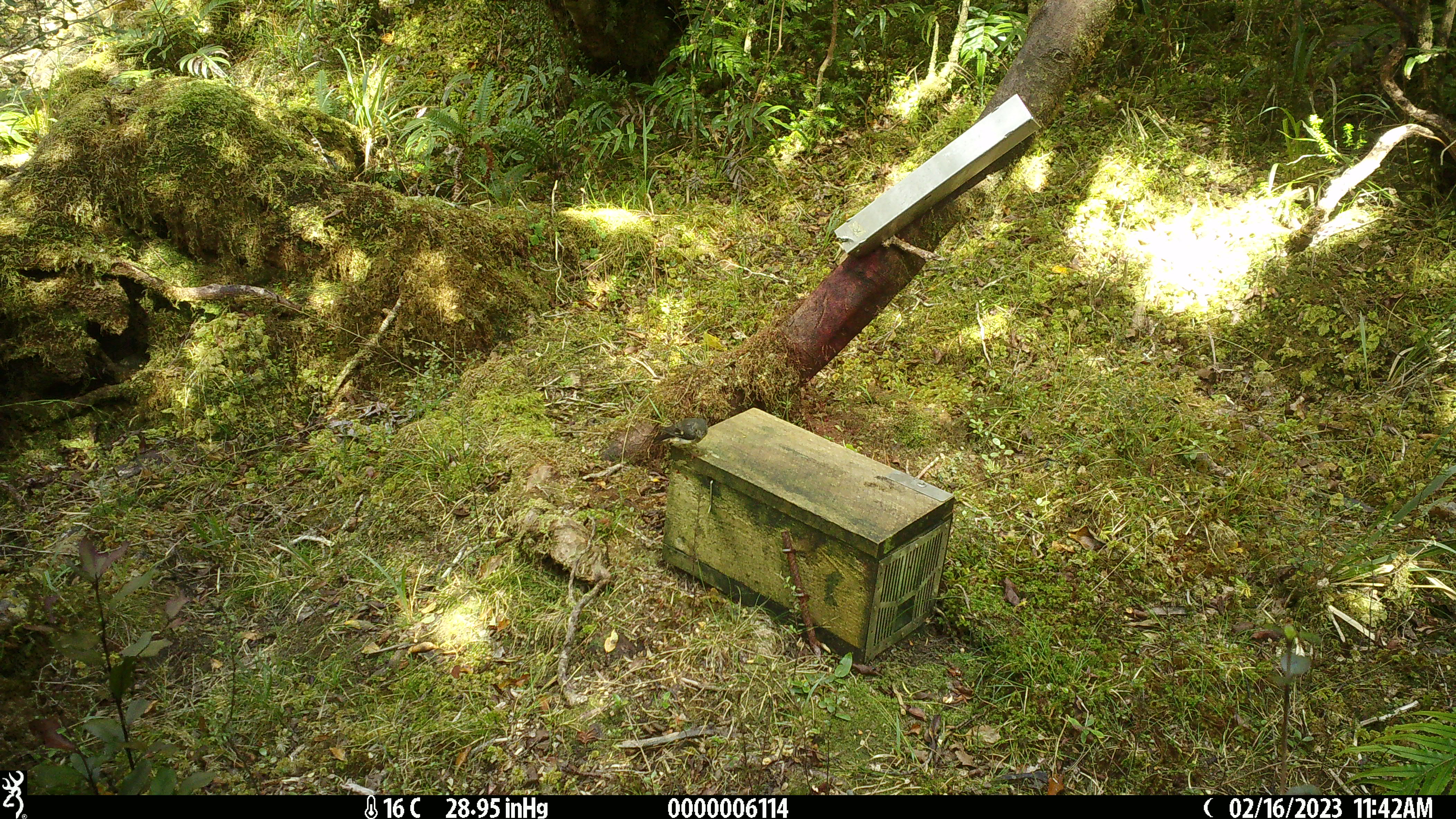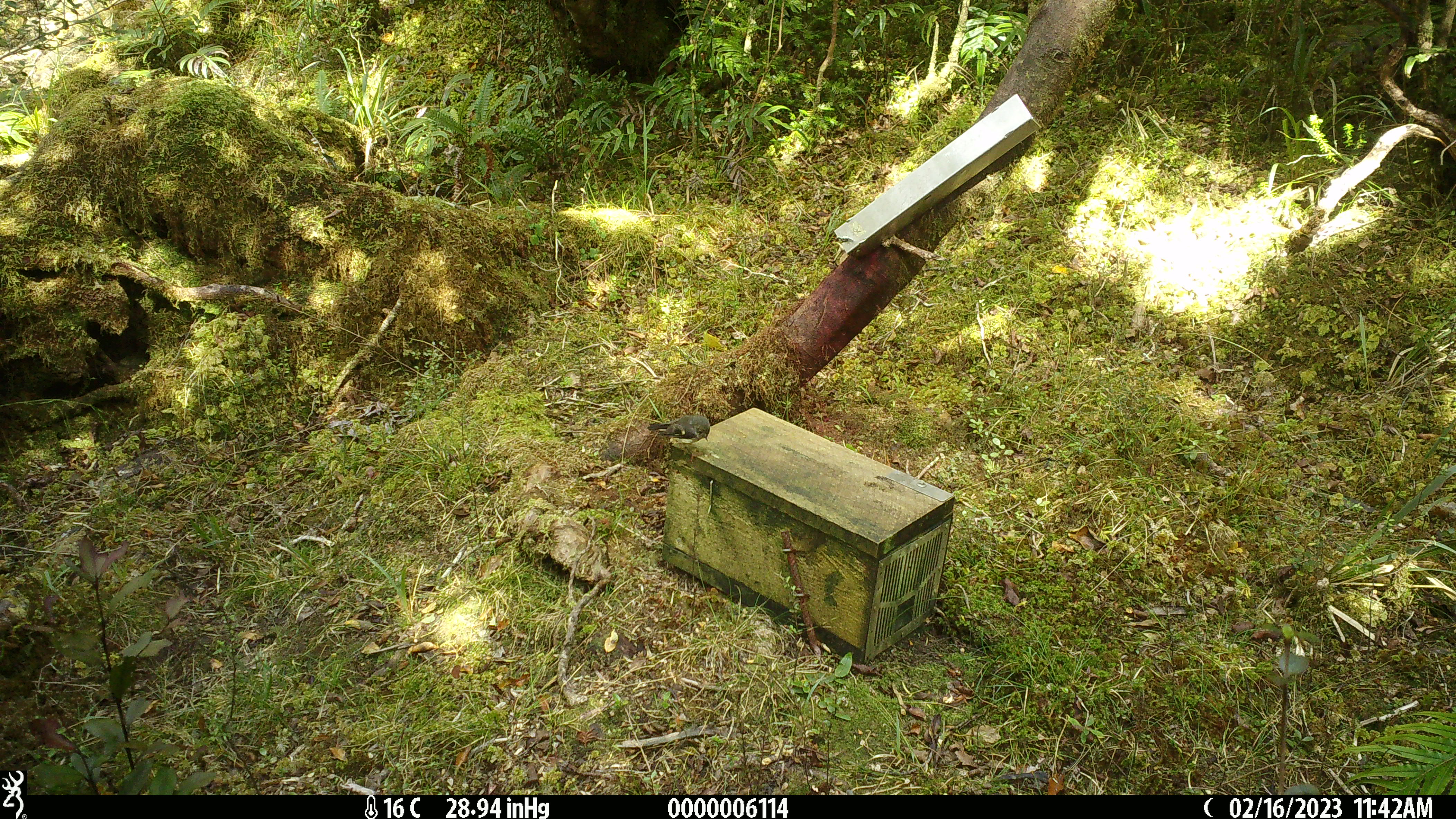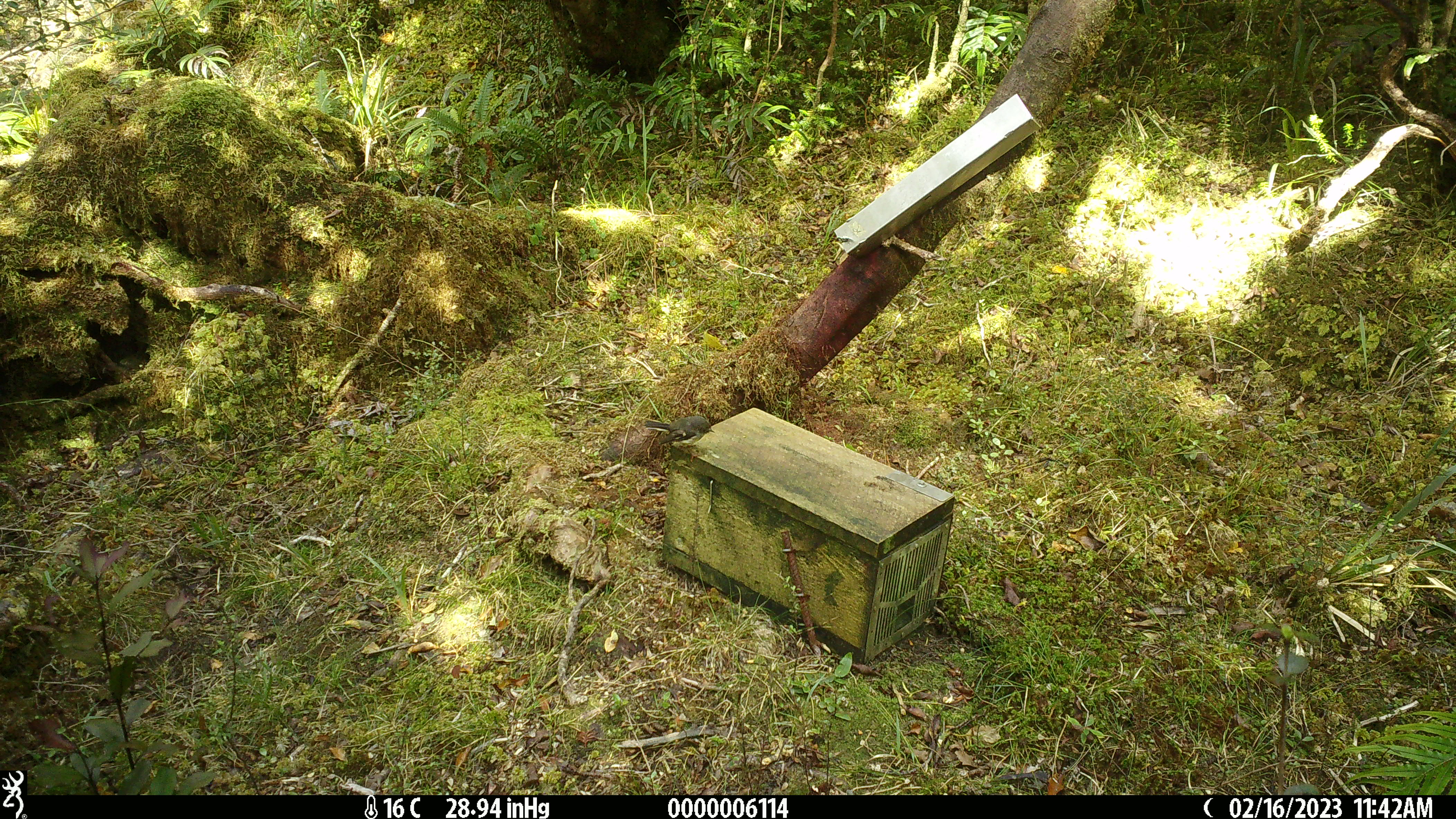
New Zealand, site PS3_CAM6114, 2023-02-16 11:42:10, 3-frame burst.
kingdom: Animalia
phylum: Chordata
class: Aves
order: Passeriformes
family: Petroicidae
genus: Petroica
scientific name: Petroica macrocephala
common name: tomtit